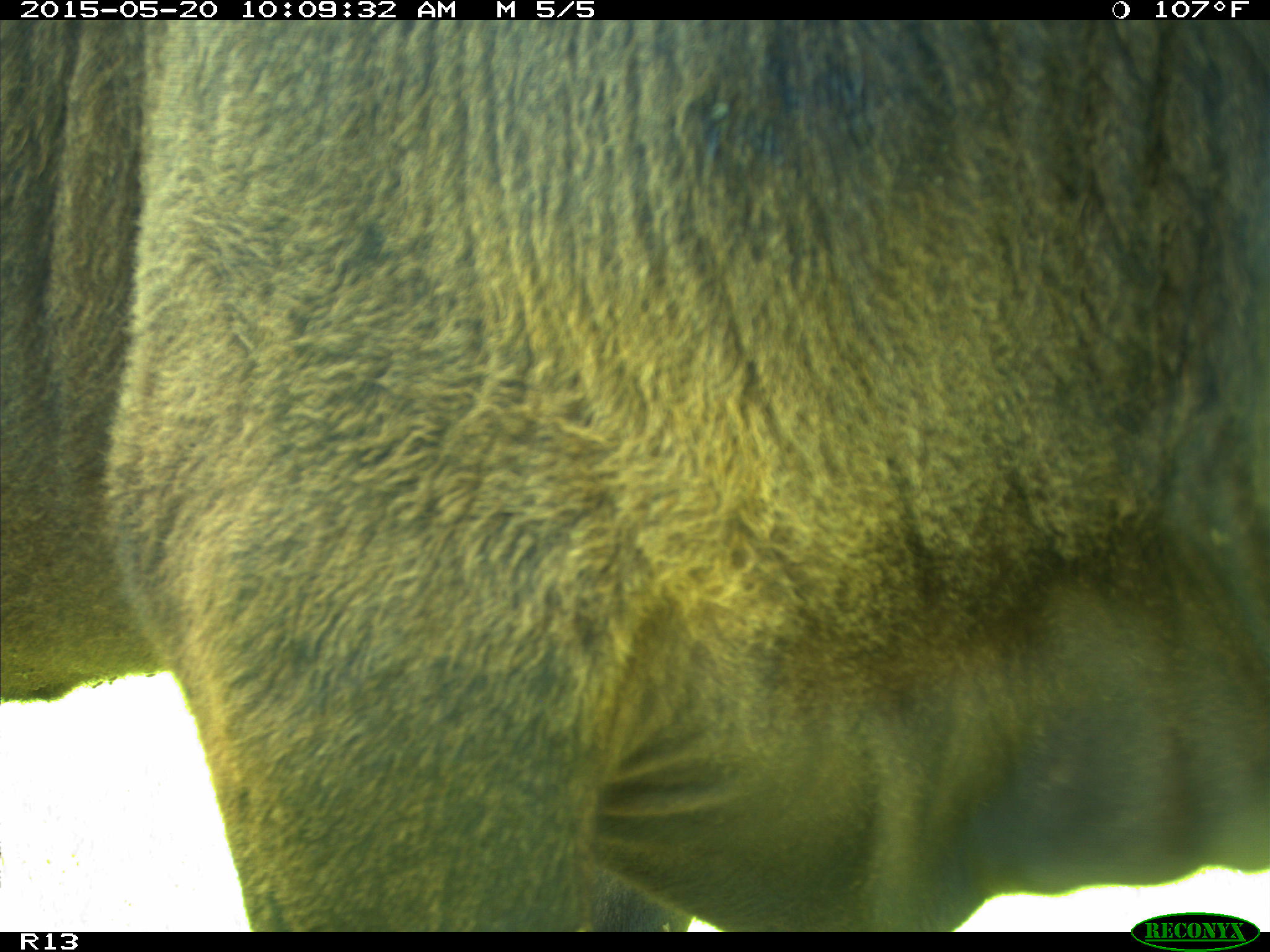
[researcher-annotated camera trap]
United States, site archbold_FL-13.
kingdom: Animalia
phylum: Chordata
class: Mammalia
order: Artiodactyla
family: Bovidae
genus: Bos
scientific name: Bos taurus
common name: domestic cow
Bos taurus (domestic cow).